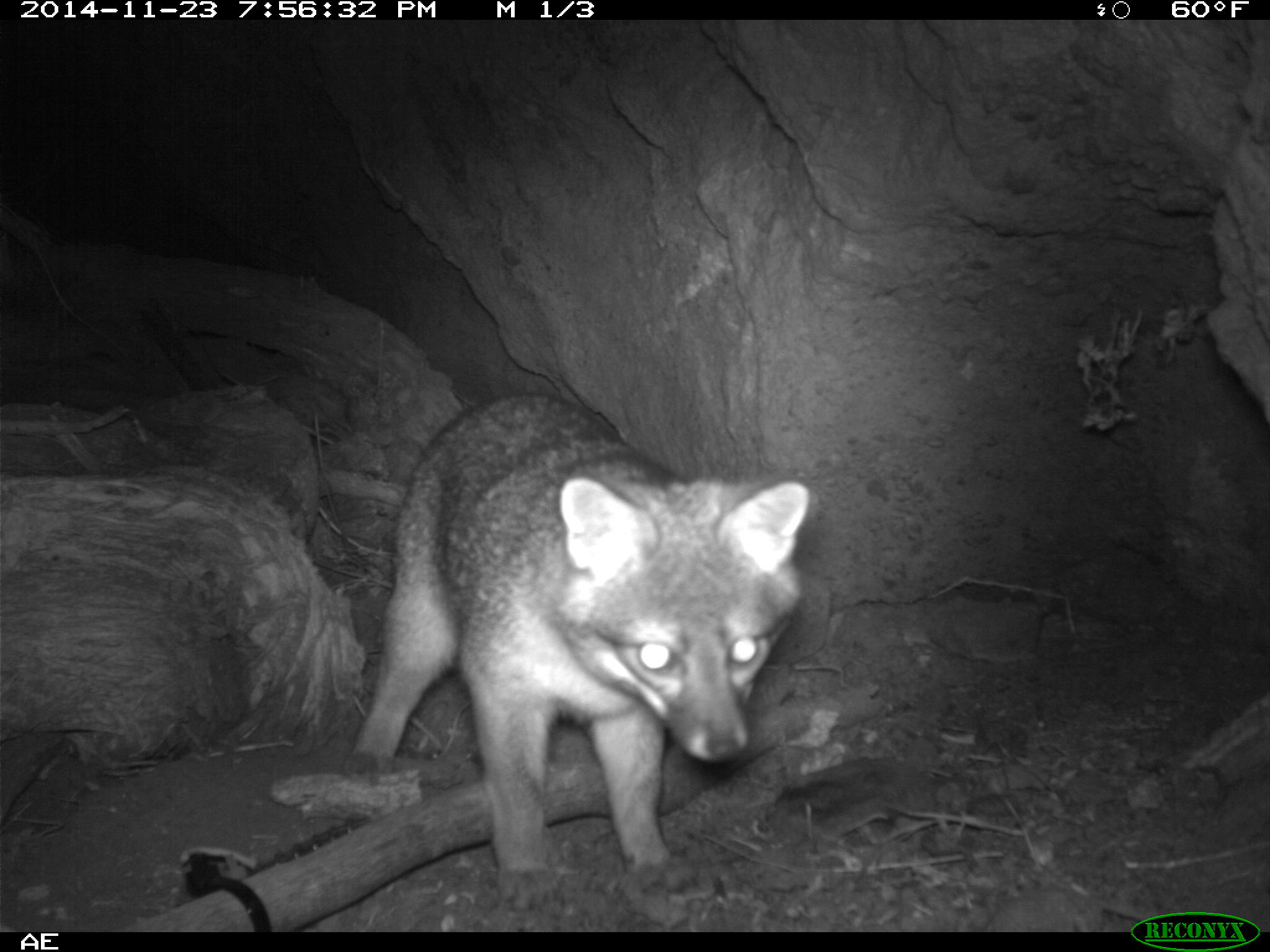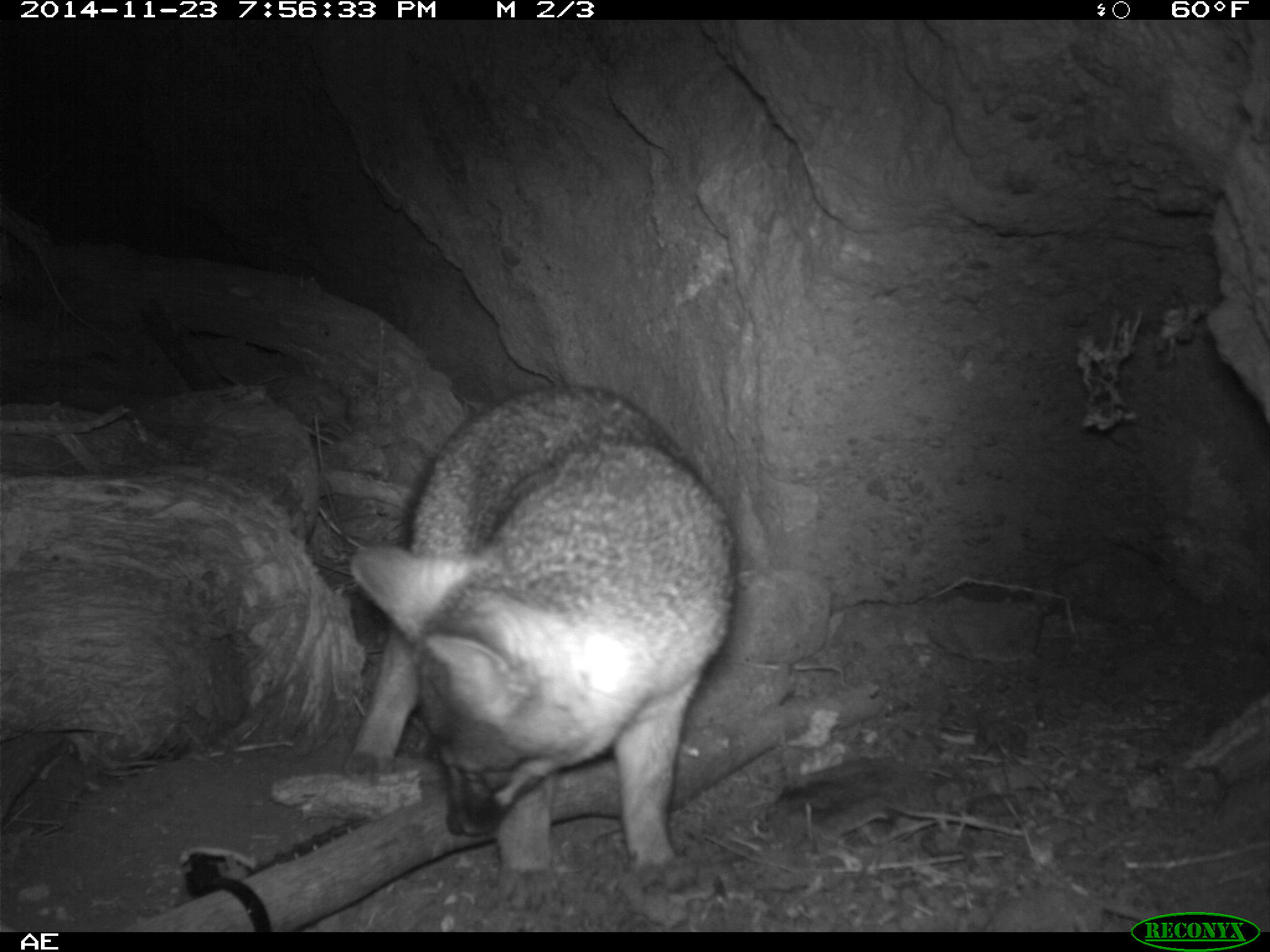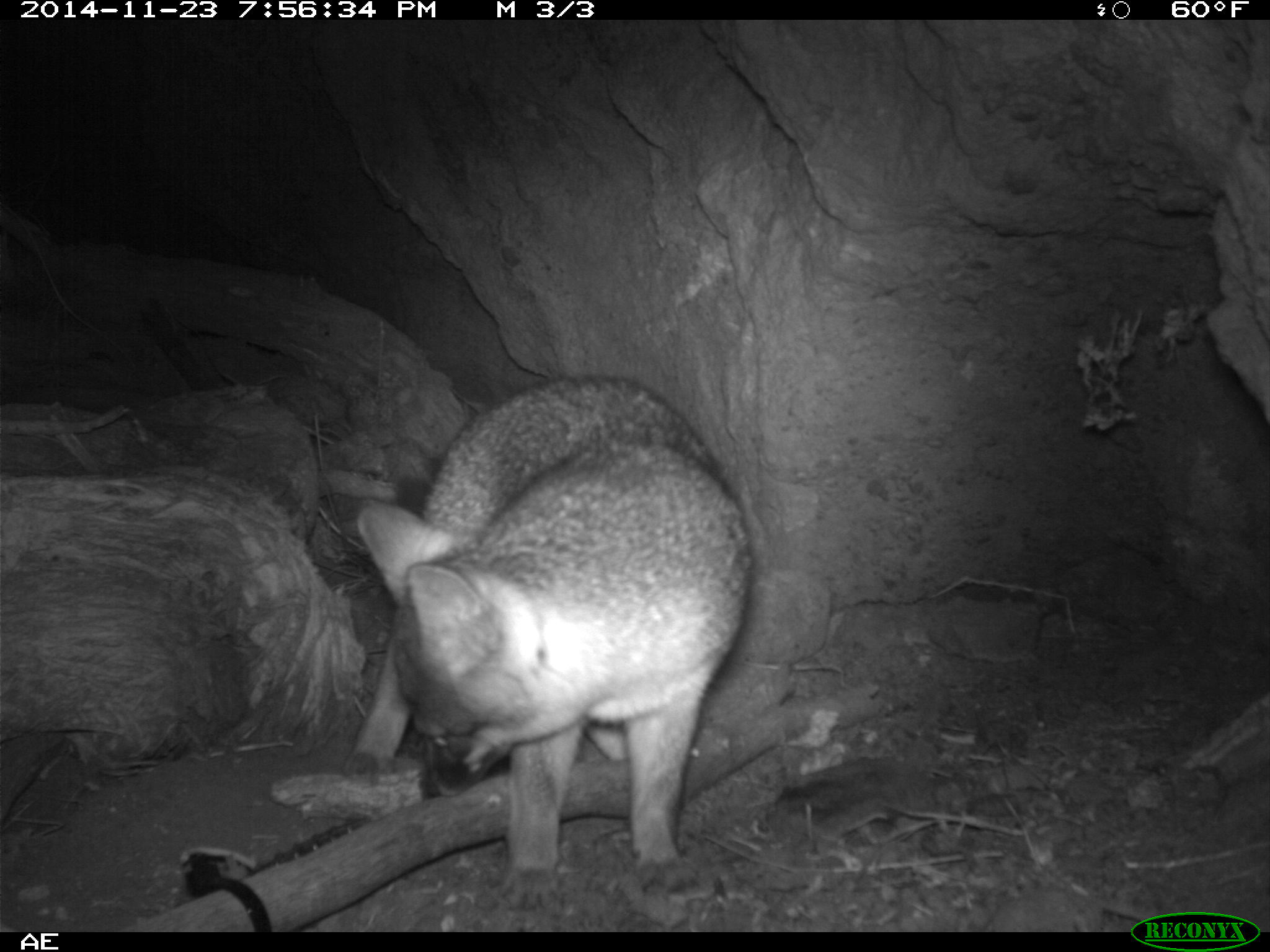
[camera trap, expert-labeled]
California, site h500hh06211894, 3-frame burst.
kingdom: Animalia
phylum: Chordata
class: Mammalia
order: Carnivora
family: Canidae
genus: Urocyon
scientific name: Urocyon littoralis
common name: island fox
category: fox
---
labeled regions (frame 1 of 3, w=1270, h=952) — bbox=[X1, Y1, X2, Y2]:
fox: bbox=[341, 393, 809, 915]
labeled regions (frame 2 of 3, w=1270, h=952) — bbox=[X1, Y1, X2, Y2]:
fox: bbox=[347, 385, 734, 892]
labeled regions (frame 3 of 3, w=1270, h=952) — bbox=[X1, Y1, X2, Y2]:
fox: bbox=[343, 373, 751, 914]